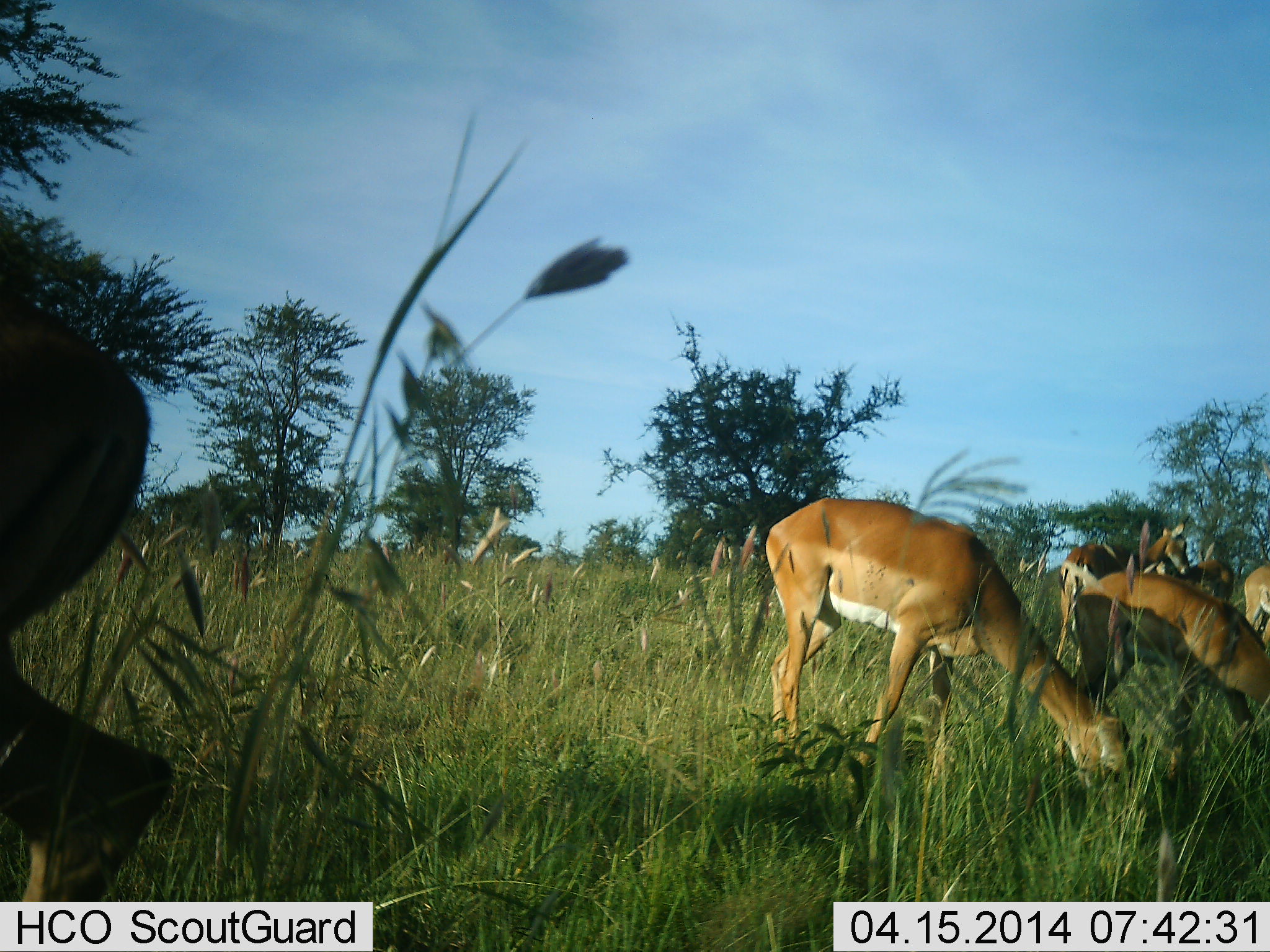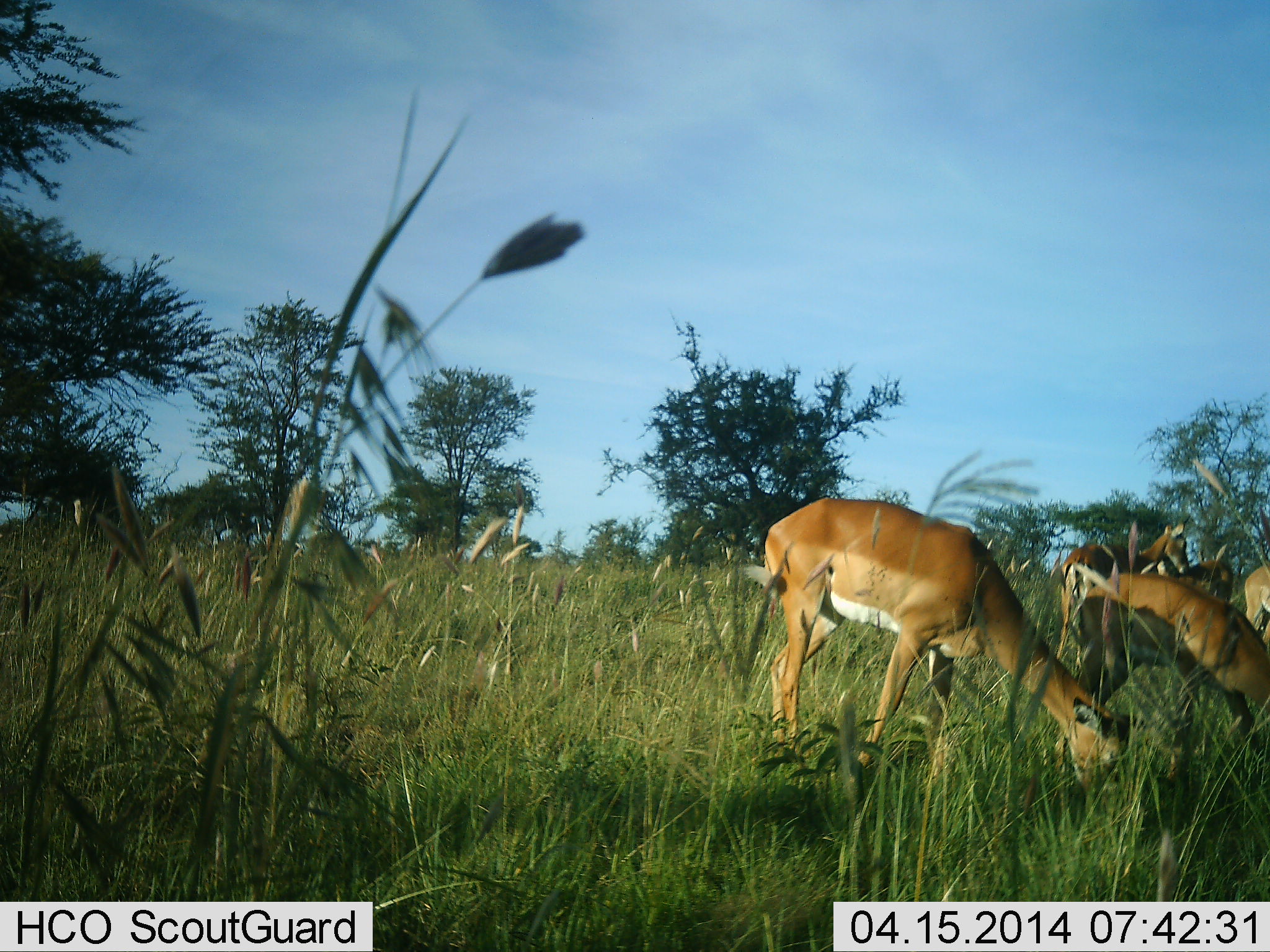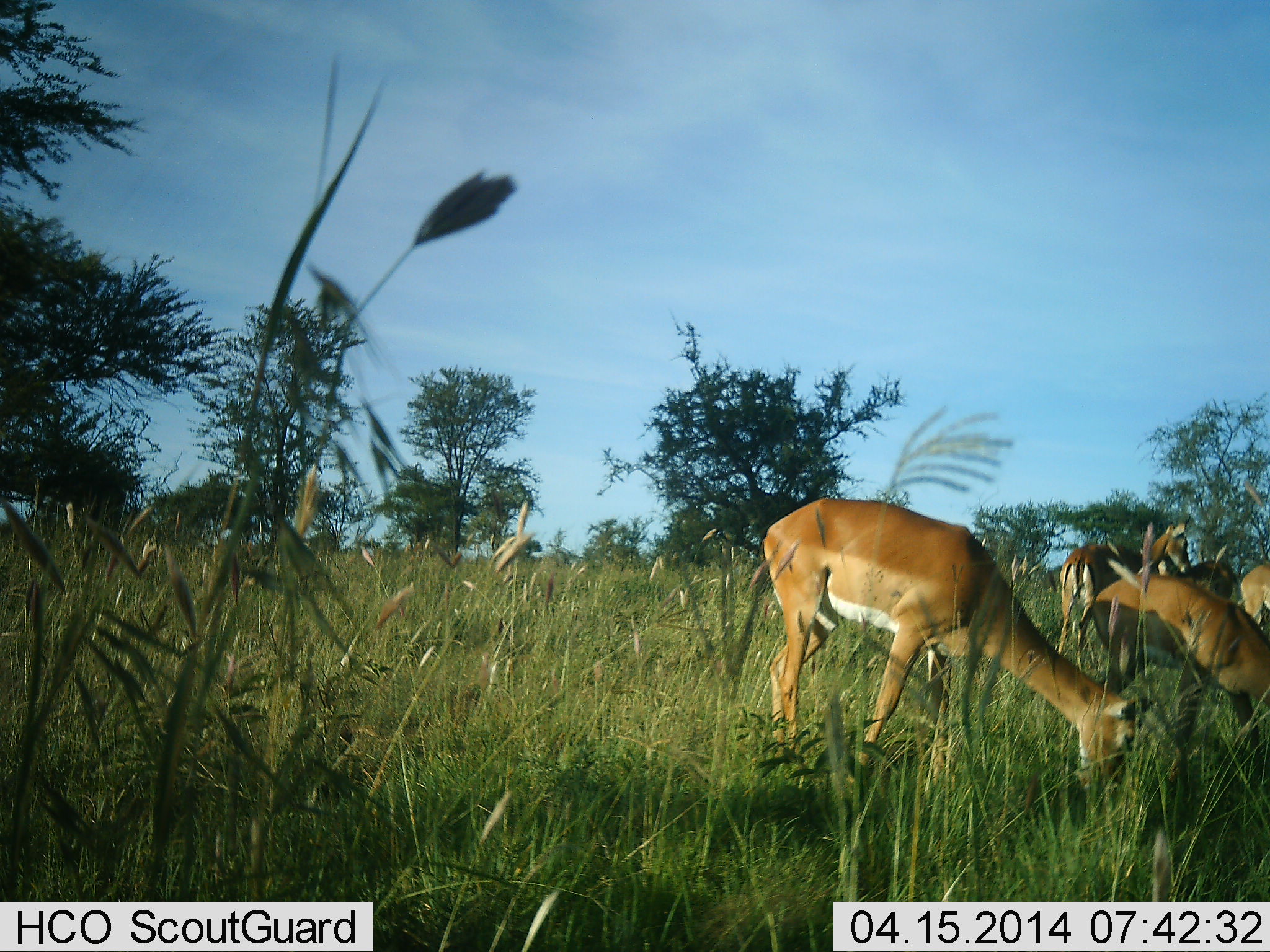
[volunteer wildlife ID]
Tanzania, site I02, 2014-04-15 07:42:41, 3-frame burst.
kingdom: Animalia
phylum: Chordata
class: Mammalia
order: Artiodactyla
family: Bovidae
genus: Aepyceros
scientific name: Aepyceros melampus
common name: impala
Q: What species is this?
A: Impala (Aepyceros melampus).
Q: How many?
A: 5.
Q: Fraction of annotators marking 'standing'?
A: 60%.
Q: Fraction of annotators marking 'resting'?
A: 0%.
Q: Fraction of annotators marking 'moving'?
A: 30%.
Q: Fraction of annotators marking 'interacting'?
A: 10%.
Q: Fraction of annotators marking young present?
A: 0%.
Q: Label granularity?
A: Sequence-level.